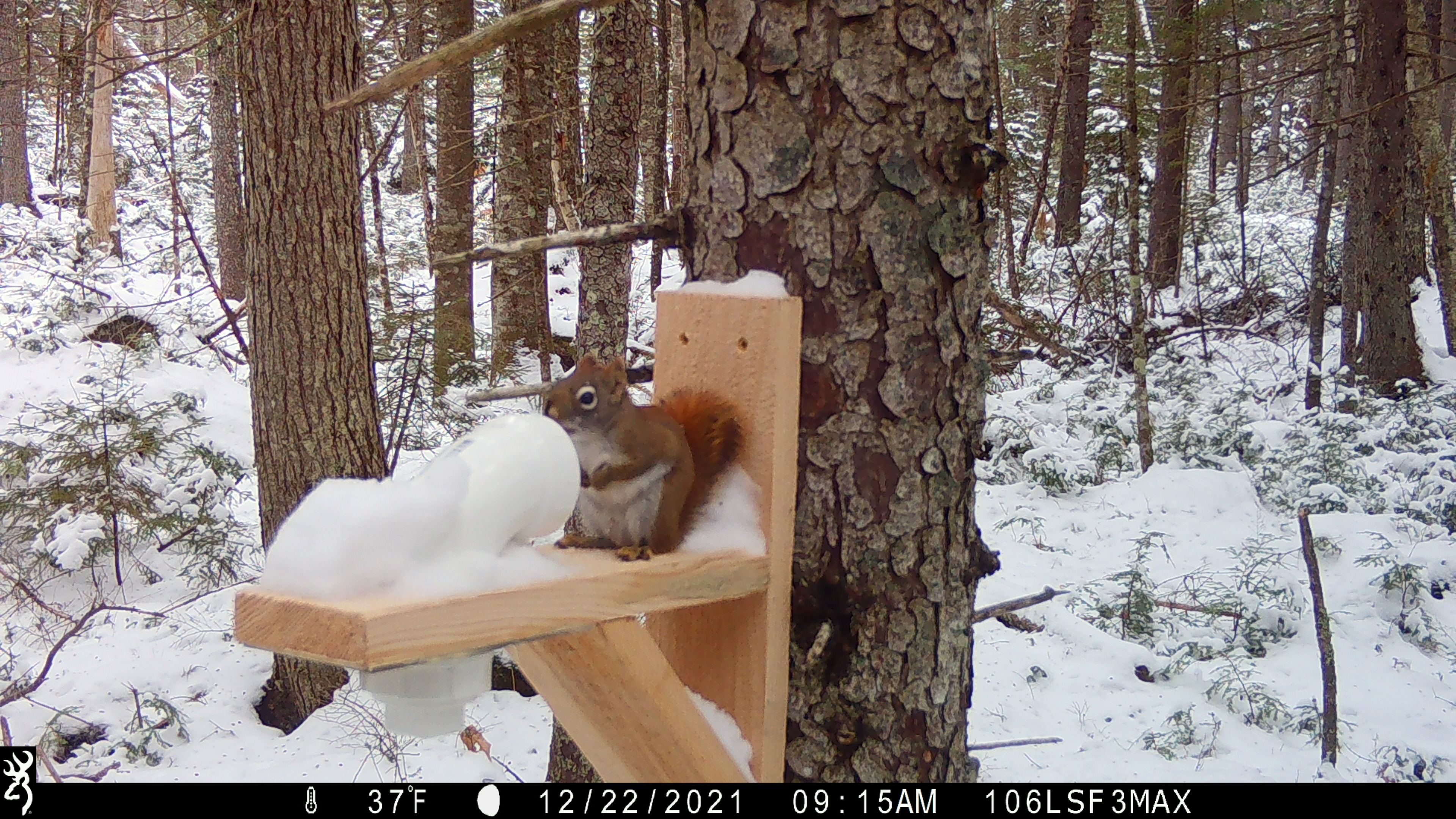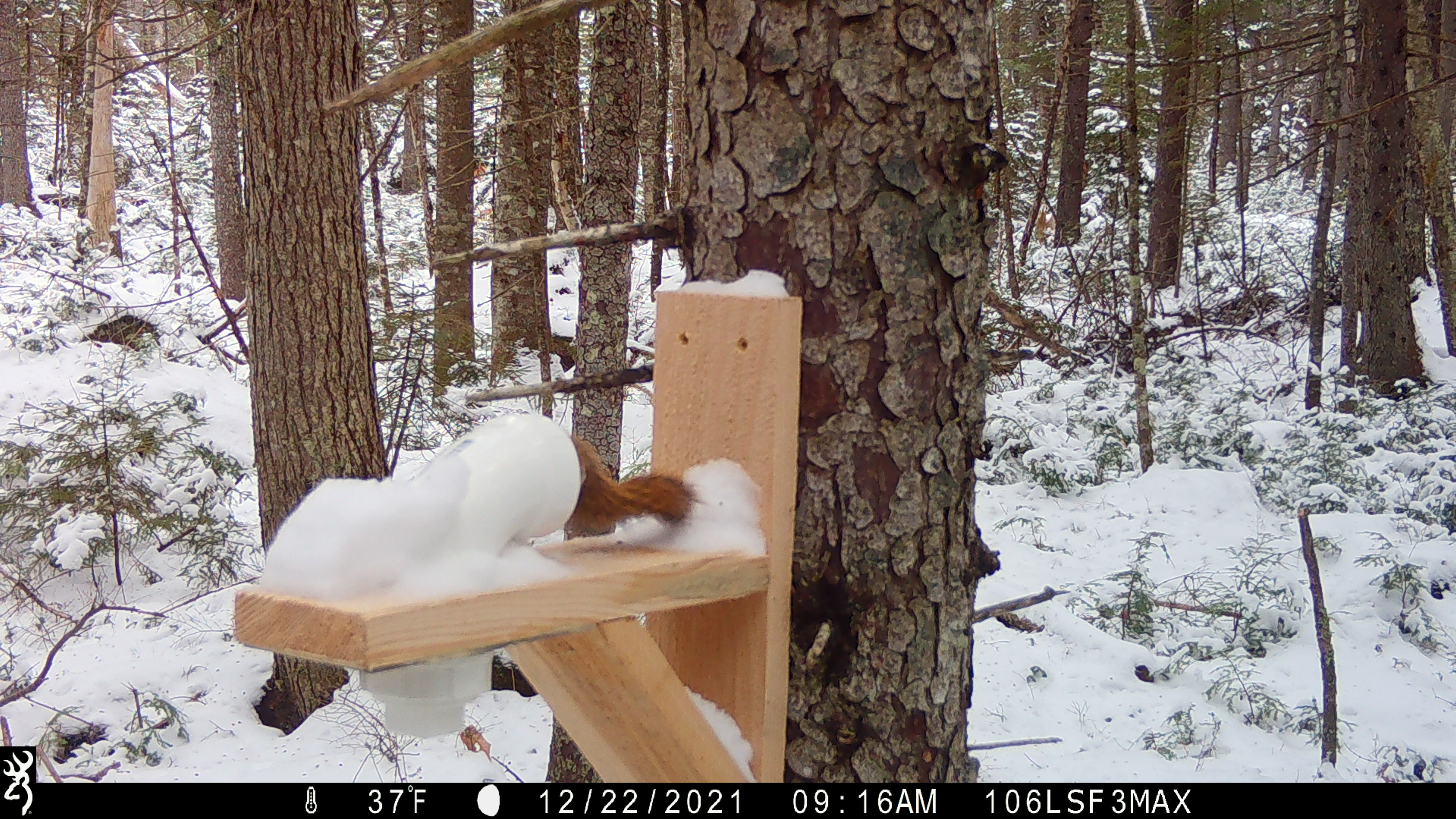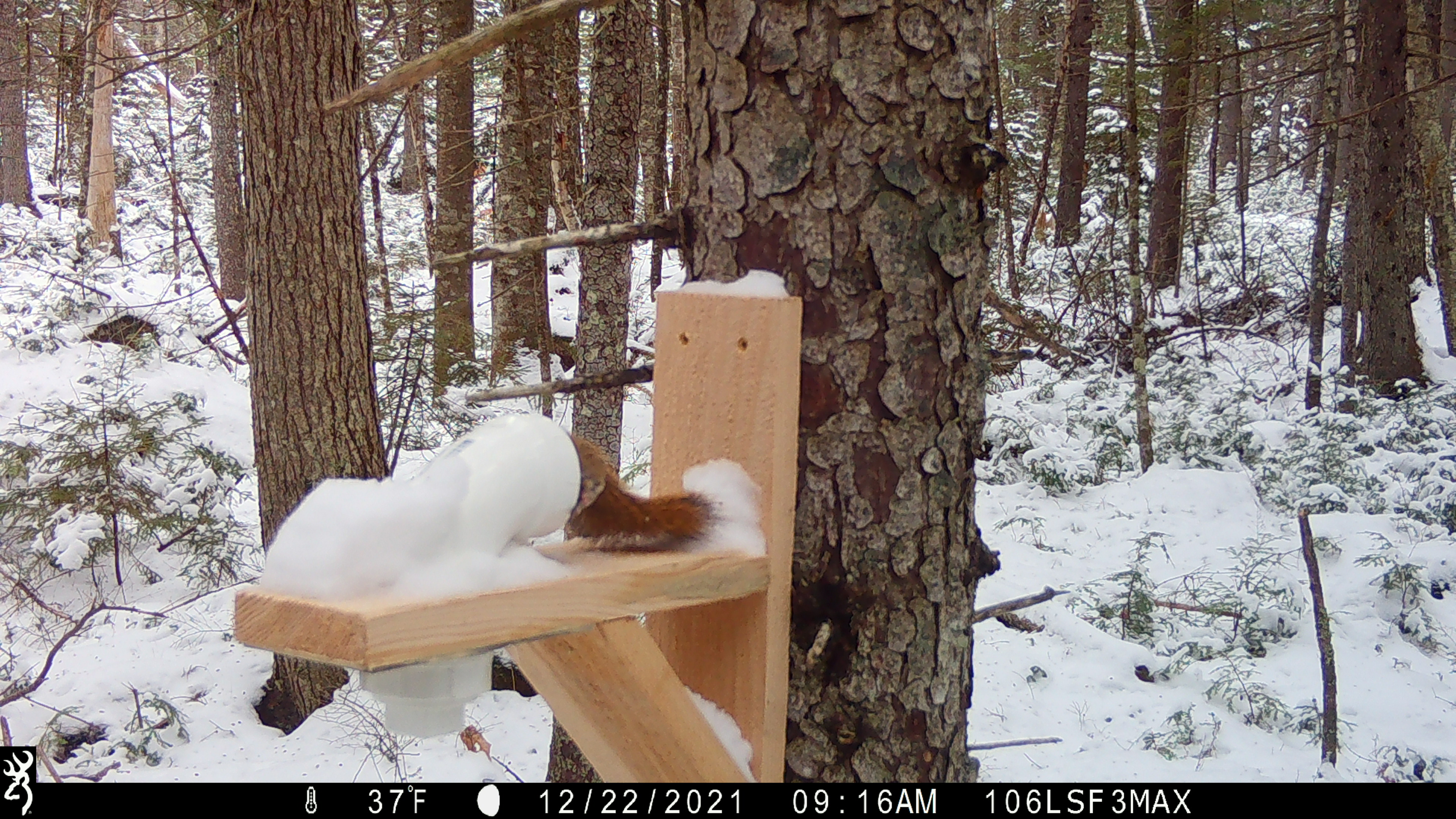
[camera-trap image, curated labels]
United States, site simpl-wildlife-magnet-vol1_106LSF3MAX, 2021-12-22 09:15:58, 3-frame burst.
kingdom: Animalia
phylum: Chordata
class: Mammalia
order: Rodentia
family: Sciuridae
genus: Tamiasciurus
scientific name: Tamiasciurus hudsonicus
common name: red squirrel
Red squirrel (Tamiasciurus hudsonicus).